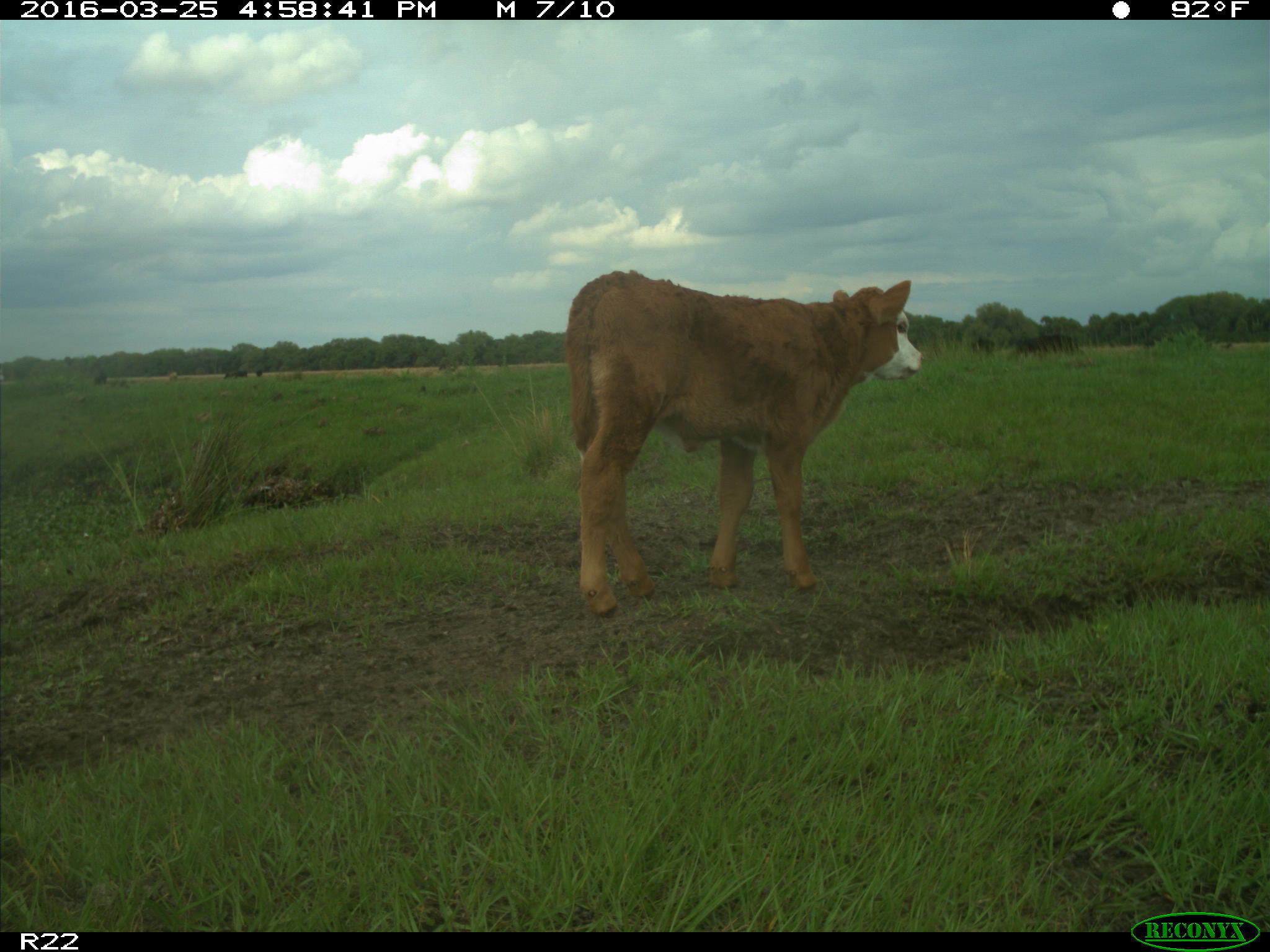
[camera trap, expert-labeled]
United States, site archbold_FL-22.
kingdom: Animalia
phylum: Chordata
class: Mammalia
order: Artiodactyla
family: Bovidae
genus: Bos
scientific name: Bos taurus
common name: domestic cow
Bos taurus (domestic cow).